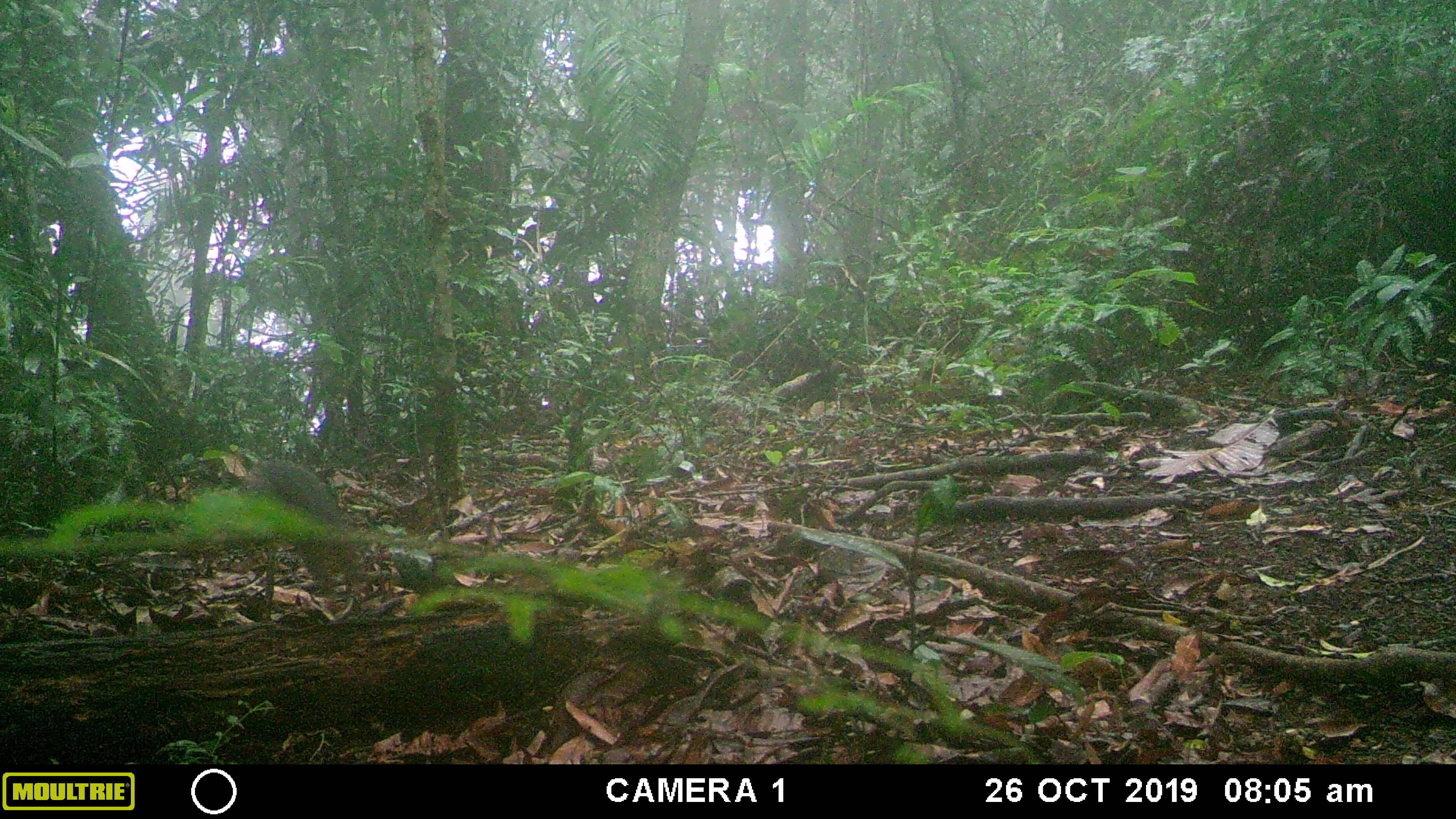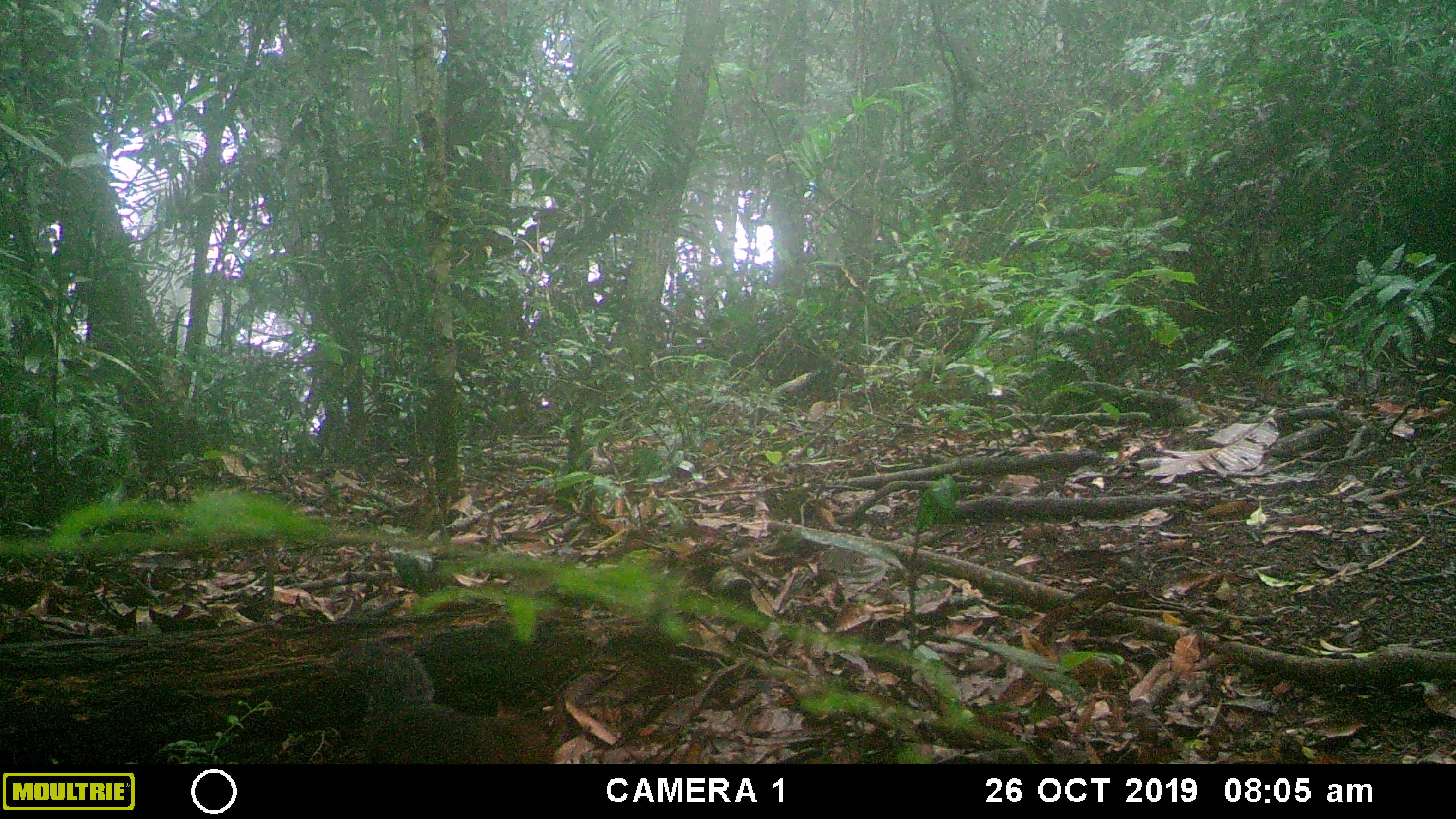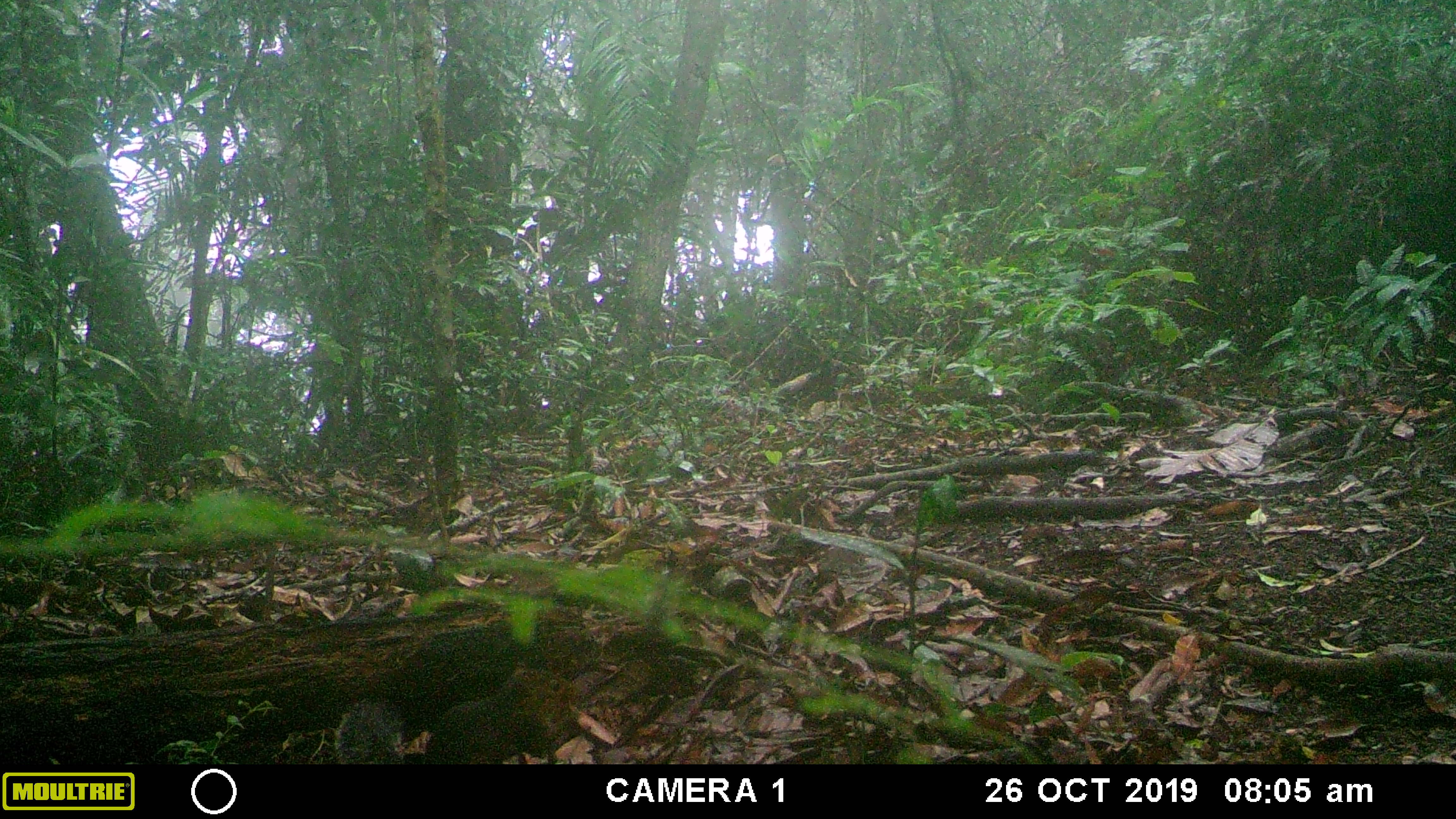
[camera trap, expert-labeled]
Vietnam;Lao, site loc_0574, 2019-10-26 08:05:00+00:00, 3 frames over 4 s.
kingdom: Animalia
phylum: Chordata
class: Mammalia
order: Rodentia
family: Sciuridae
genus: Dremomys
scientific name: Dremomys rufigenis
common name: red-cheeked squirrel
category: red cheeked squirrel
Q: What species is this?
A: Red cheeked squirrel (red-cheeked squirrel) (Dremomys rufigenis).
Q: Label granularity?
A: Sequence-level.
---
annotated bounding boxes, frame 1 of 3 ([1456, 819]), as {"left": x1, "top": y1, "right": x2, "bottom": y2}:
red cheeked squirrel: {"left": 248, "top": 457, "right": 365, "bottom": 598}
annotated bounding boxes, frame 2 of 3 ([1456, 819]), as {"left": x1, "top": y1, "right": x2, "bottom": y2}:
red cheeked squirrel: {"left": 327, "top": 636, "right": 556, "bottom": 764}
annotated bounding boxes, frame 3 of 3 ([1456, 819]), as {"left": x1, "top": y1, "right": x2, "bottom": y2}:
red cheeked squirrel: {"left": 336, "top": 663, "right": 579, "bottom": 763}